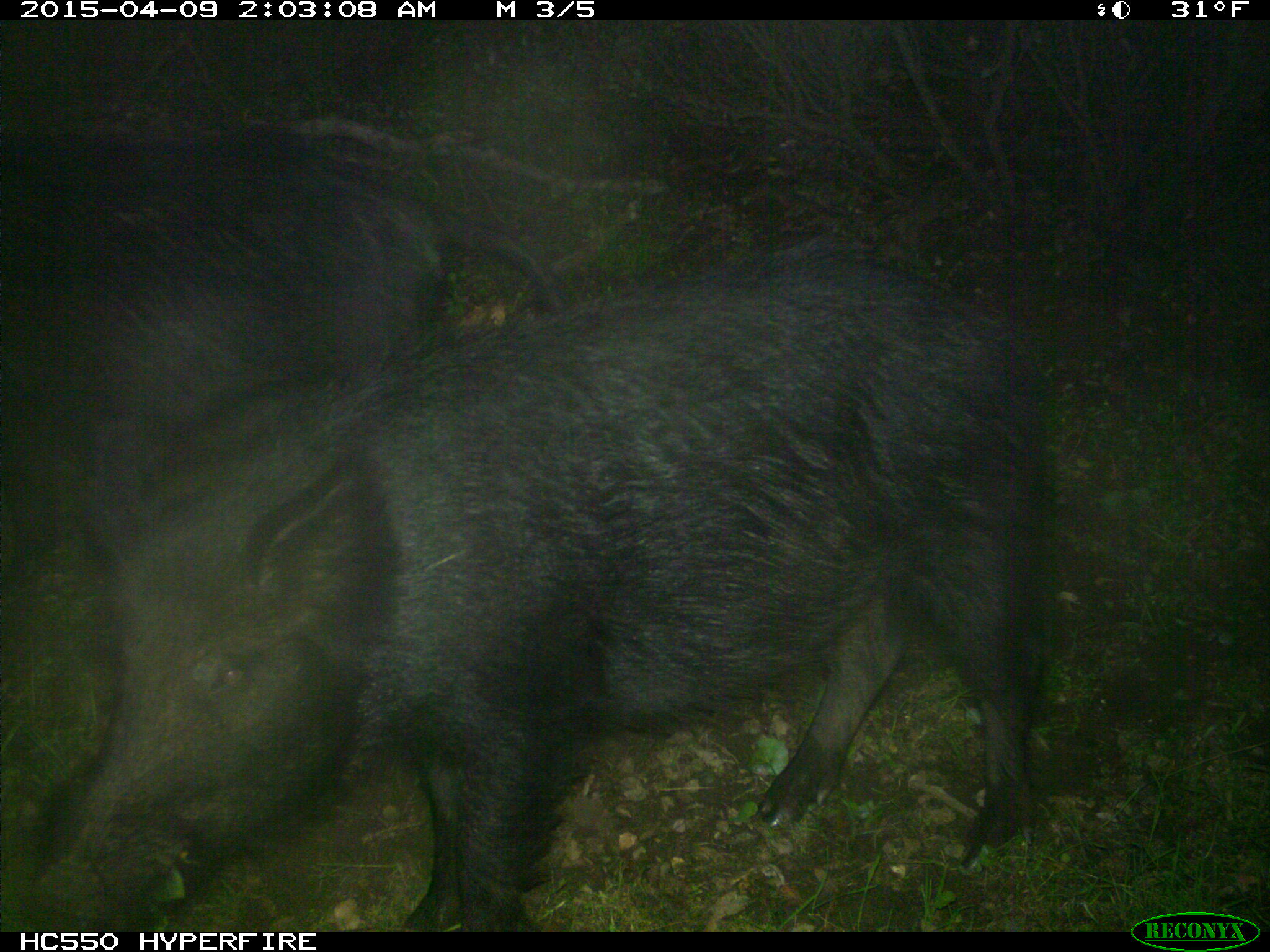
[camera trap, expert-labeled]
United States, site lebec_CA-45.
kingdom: Animalia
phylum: Chordata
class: Mammalia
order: Artiodactyla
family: Suidae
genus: Sus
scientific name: Sus scrofa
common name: wild boar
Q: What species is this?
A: Sus scrofa (wild boar).